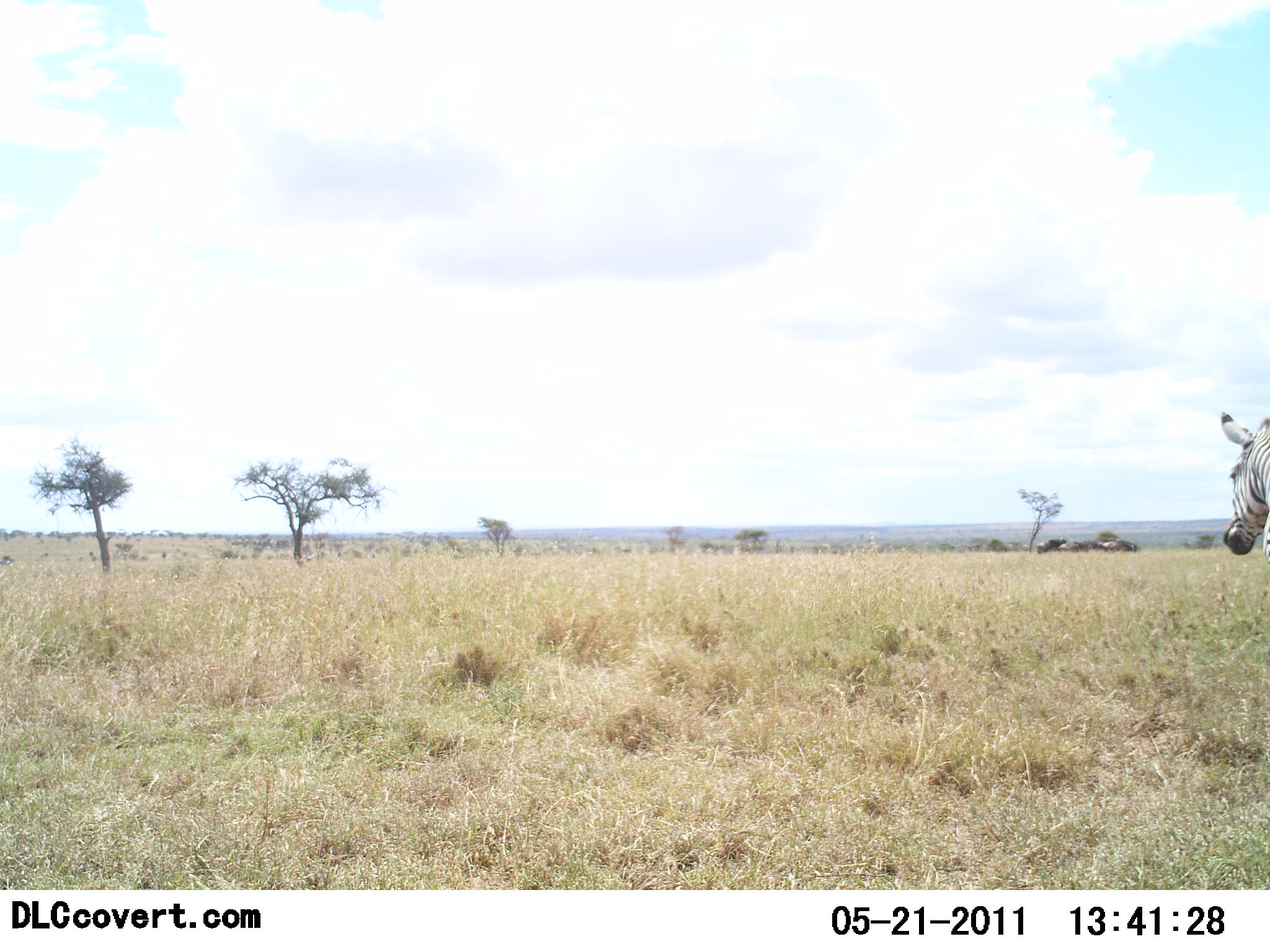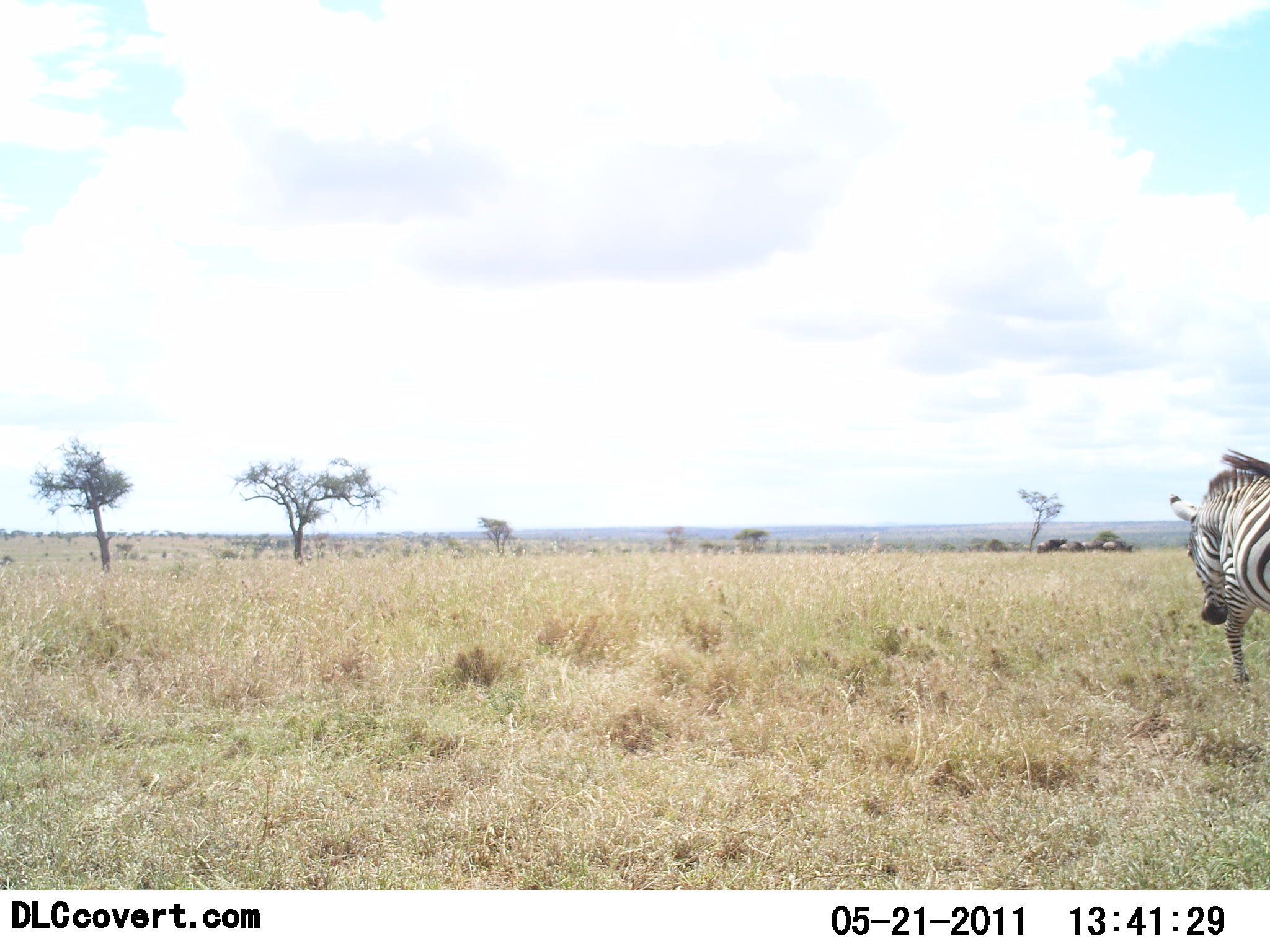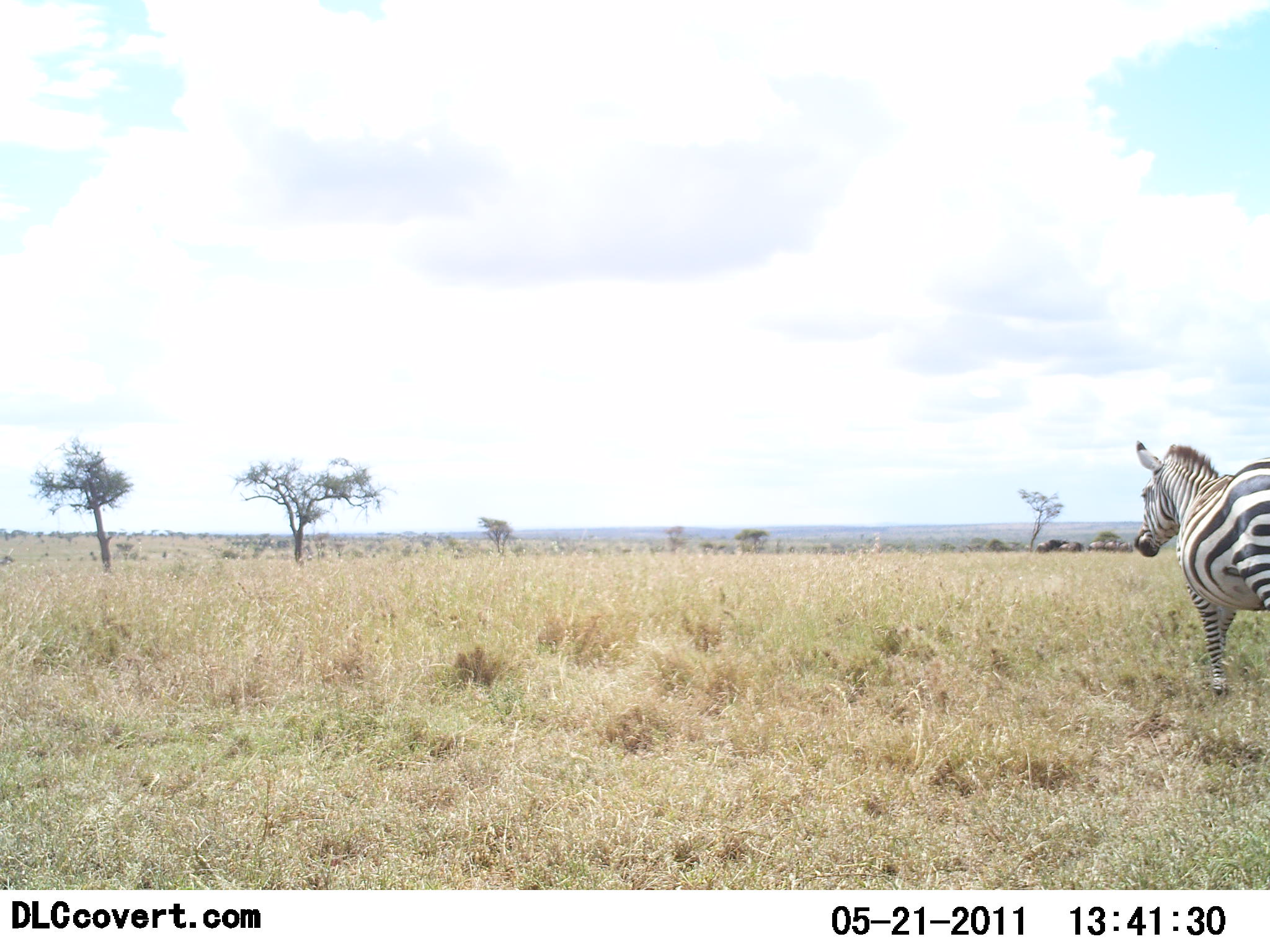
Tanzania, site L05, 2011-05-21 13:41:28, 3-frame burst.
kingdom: Animalia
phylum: Chordata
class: Mammalia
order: Perissodactyla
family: Equidae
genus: Equus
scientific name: Equus quagga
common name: plains zebra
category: zebra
Zebra (plains zebra) (Equus quagga), count 1. Behavior (volunteer vote fractions): standing 0%, resting 0%, moving 93%, interacting 0%. Young present (vote fraction): 0%. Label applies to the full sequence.